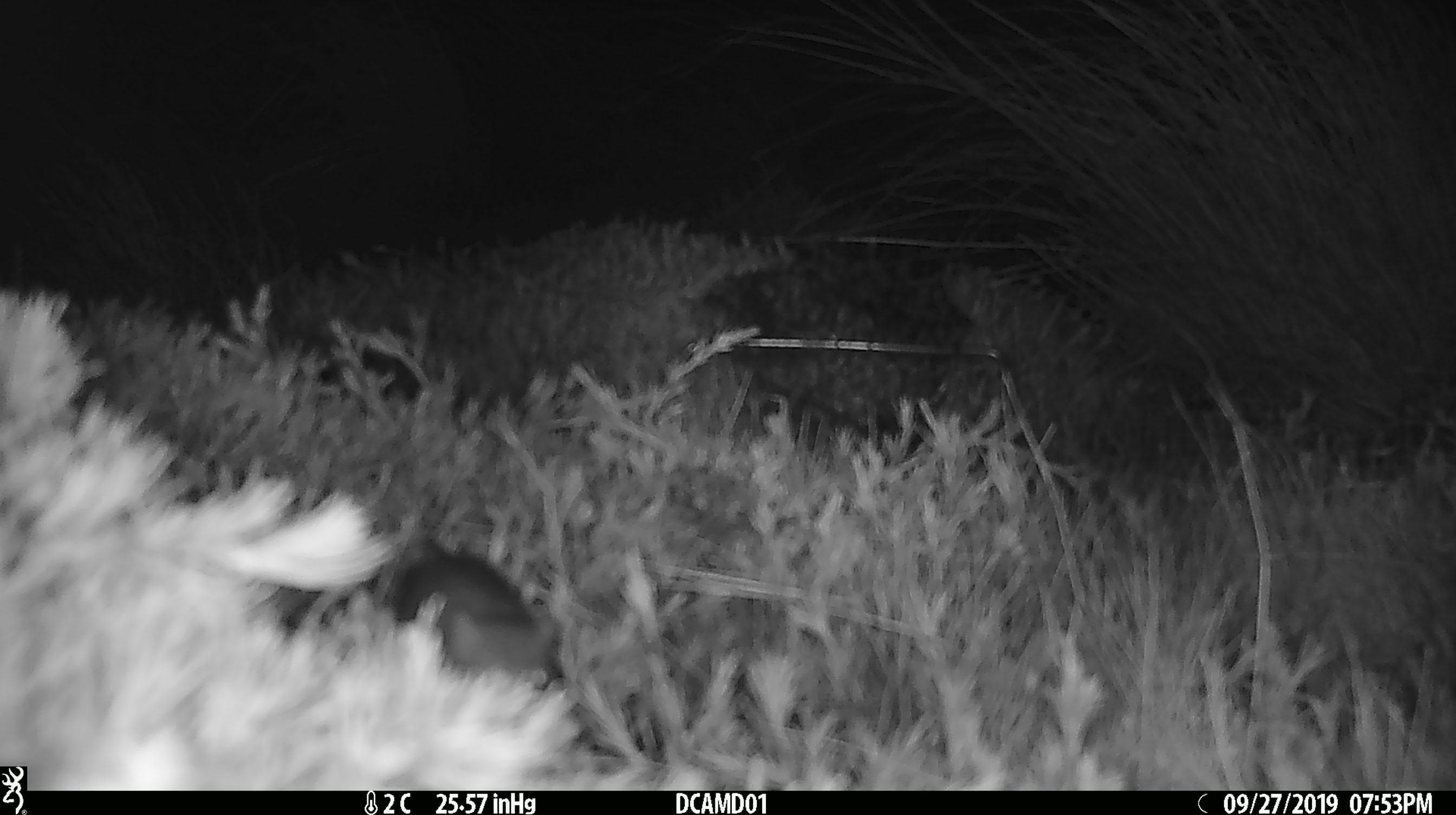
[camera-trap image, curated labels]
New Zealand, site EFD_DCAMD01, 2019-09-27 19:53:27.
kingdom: Animalia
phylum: Chordata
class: Mammalia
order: Rodentia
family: Muridae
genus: Mus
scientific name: Mus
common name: mouse